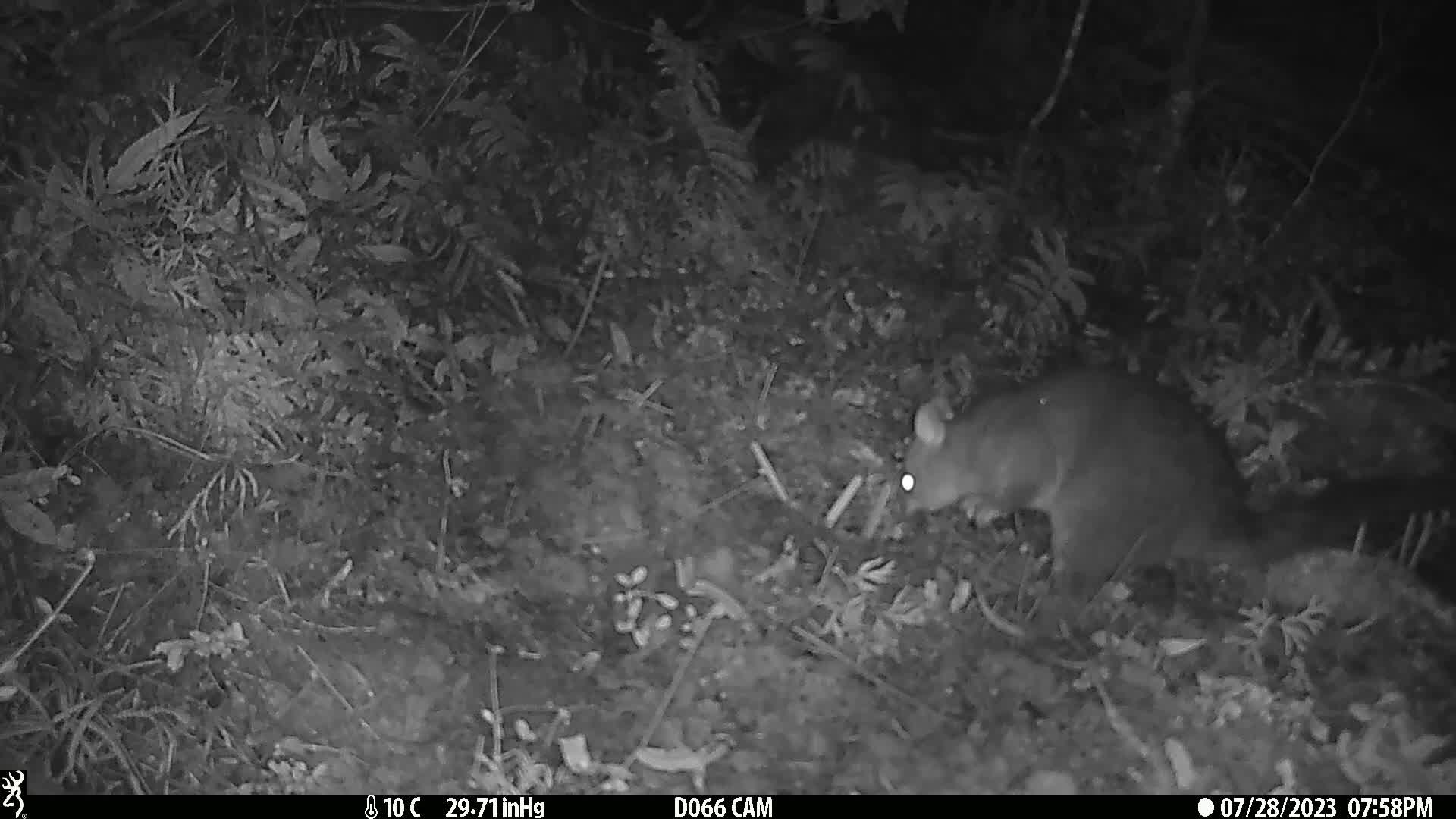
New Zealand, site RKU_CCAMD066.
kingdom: Animalia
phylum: Chordata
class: Mammalia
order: Diprotodontia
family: Phalangeridae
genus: Trichosurus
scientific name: Trichosurus vulpecula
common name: common brushtail possum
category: possum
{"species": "possum (common brushtail possum) (Trichosurus vulpecula)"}